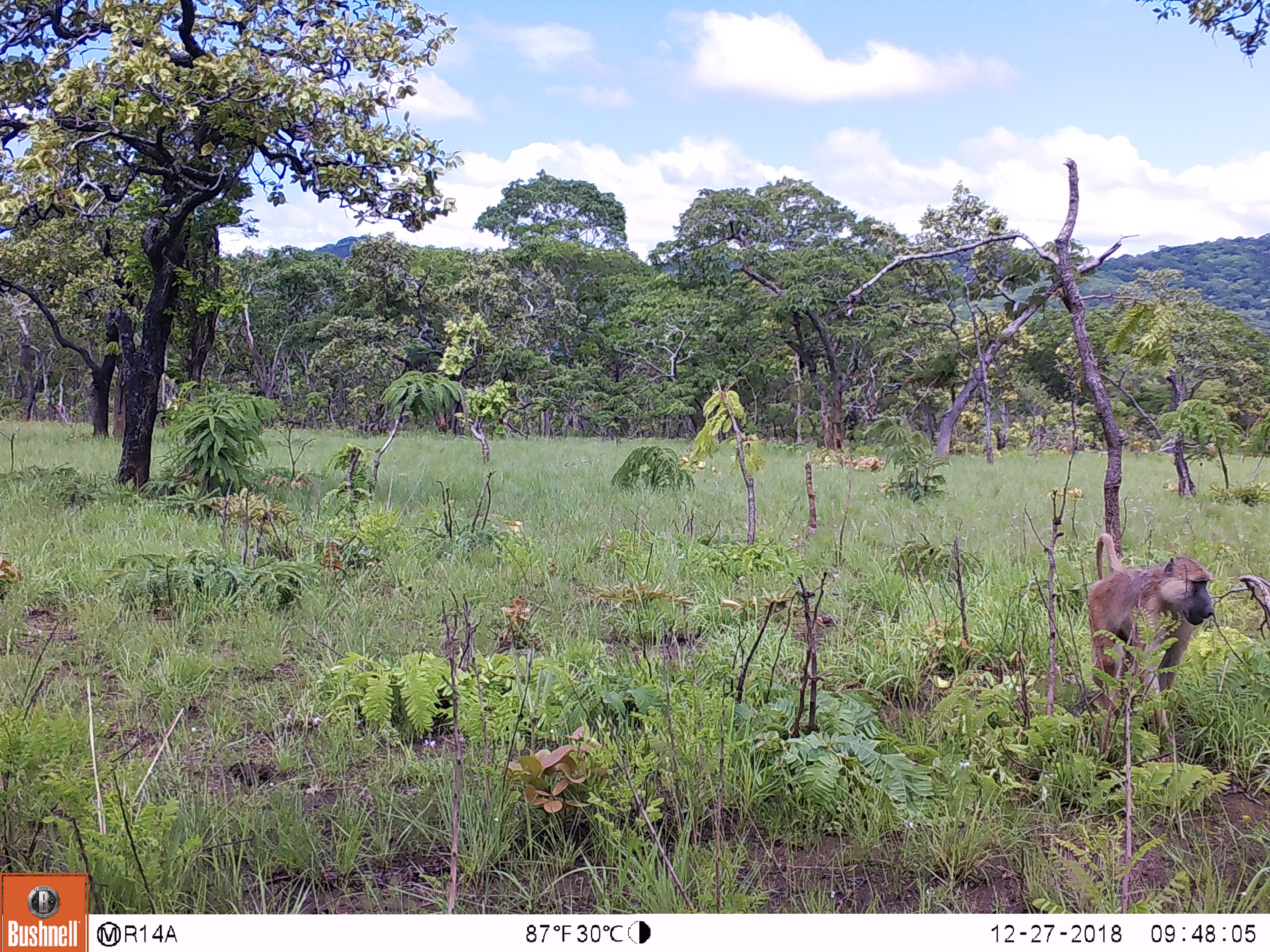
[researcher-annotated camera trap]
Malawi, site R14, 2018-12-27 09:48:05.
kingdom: Animalia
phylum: Chordata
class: Mammalia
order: Primates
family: Cercopithecidae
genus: Papio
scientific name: Papio cynocephalus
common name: yellow baboon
Yellow baboon (Papio cynocephalus), count 1.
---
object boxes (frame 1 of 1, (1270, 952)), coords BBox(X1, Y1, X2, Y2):
yellow baboon: BBox(1073, 525, 1216, 777)